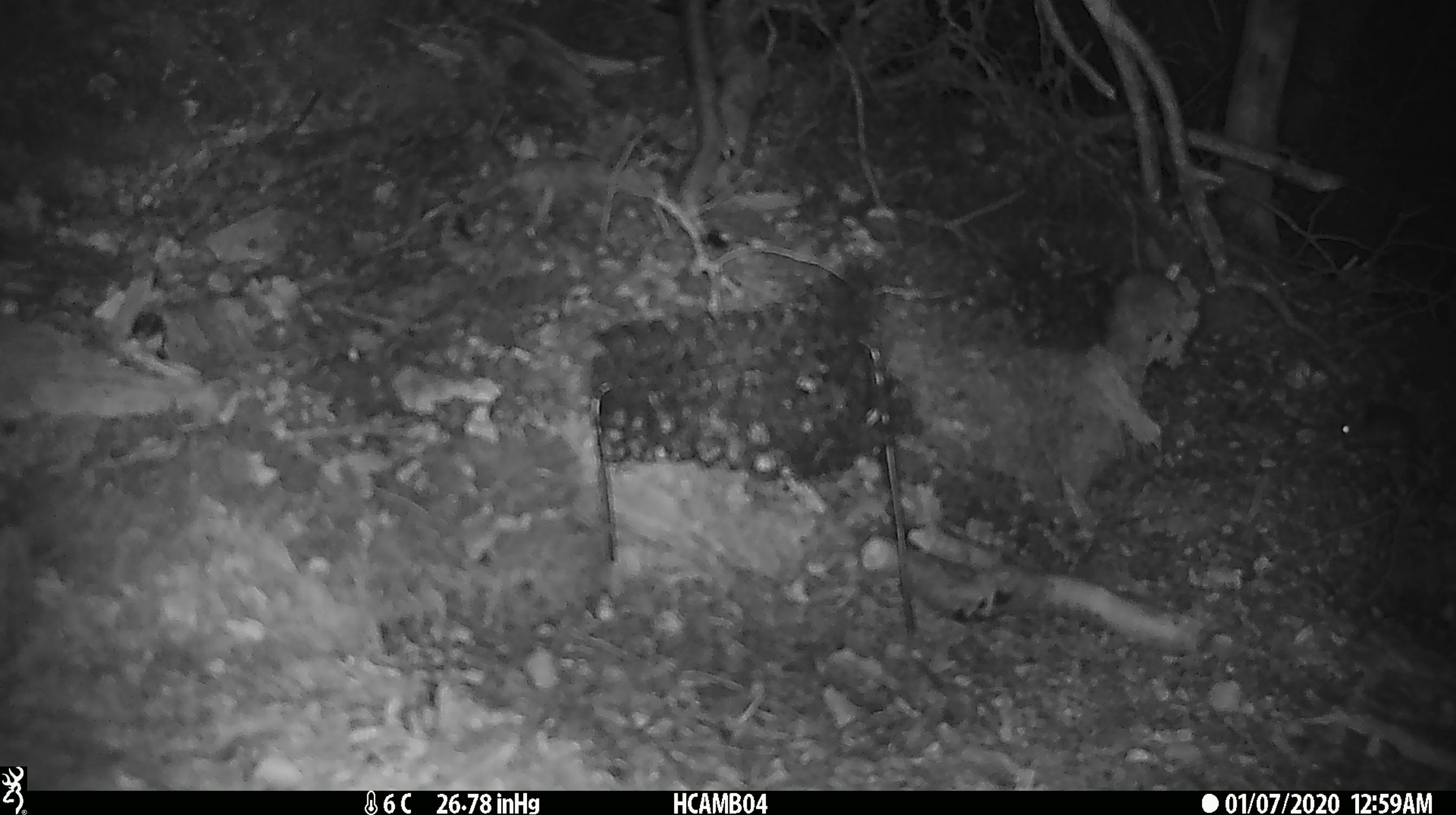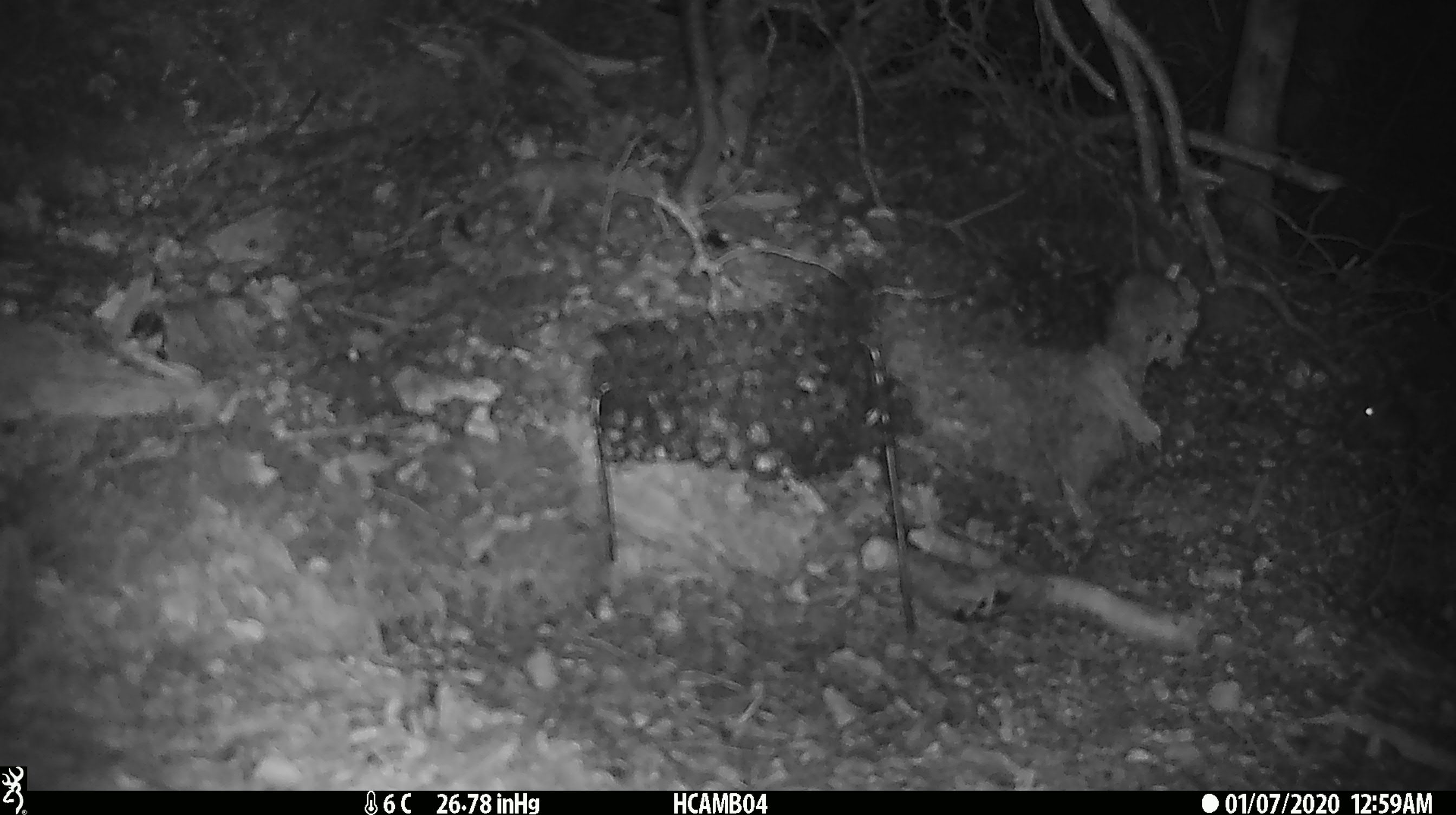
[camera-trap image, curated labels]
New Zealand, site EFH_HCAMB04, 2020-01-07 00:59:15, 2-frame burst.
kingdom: Animalia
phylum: Chordata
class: Mammalia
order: Rodentia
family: Muridae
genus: Mus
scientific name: Mus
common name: mouse